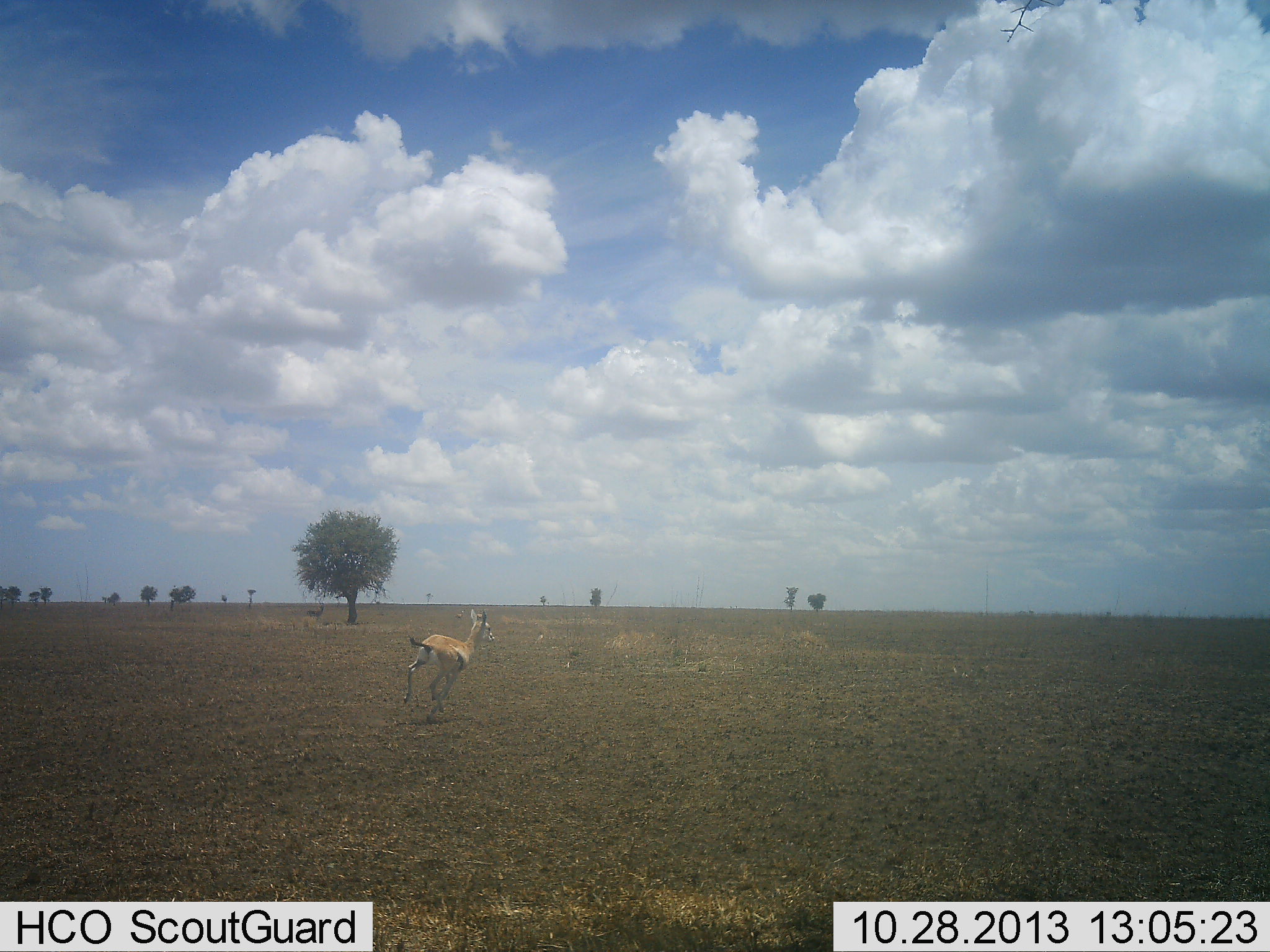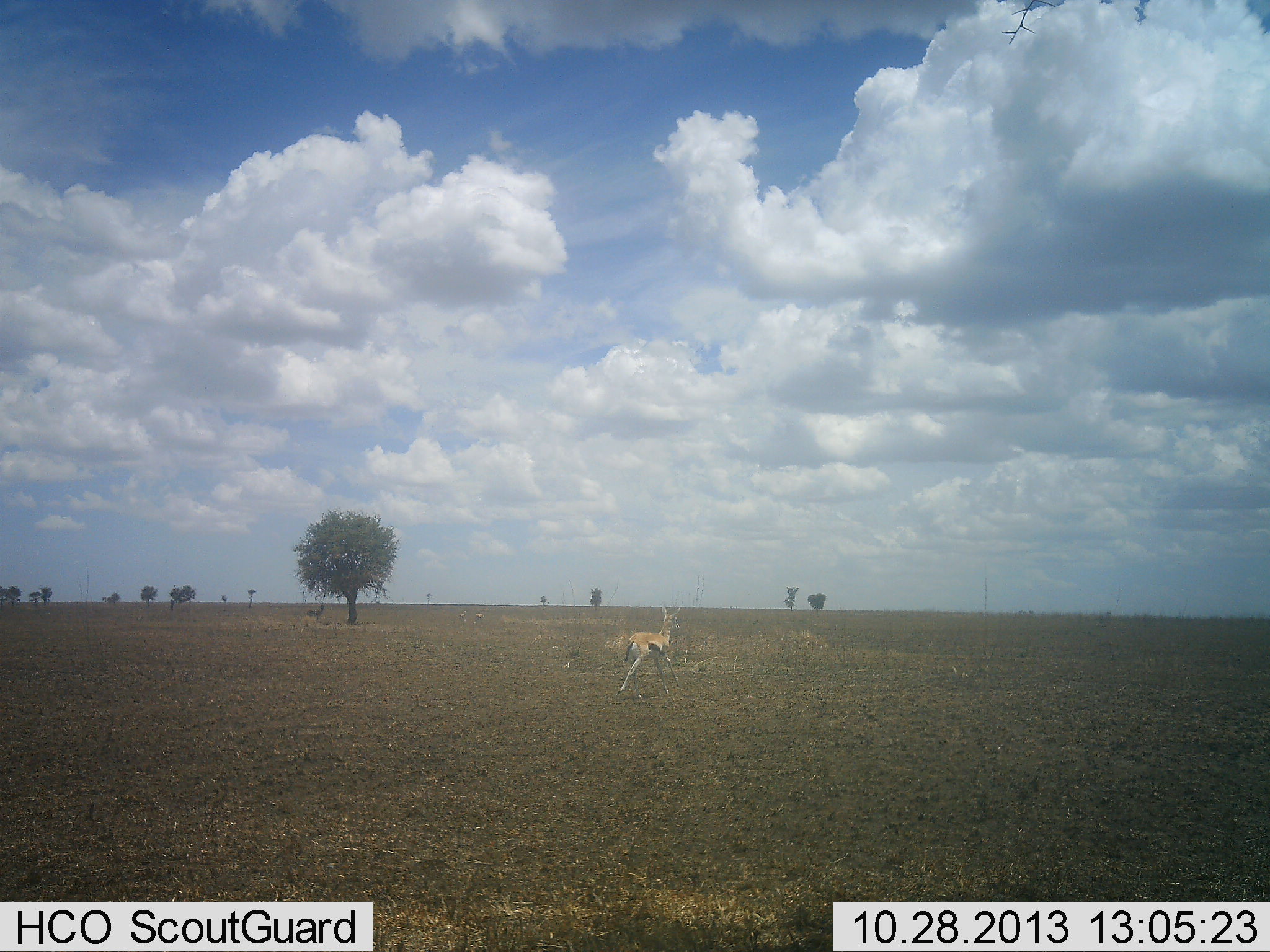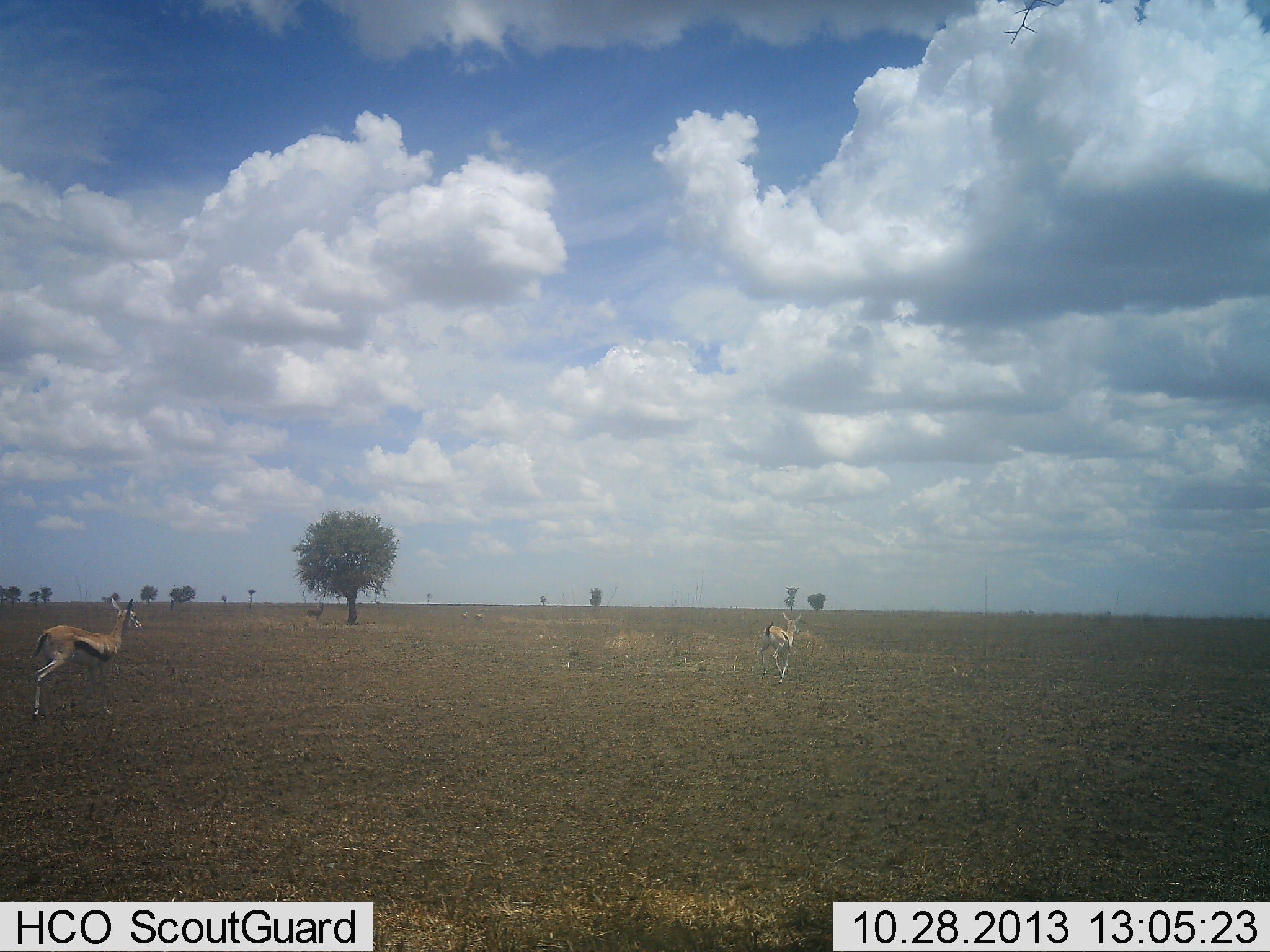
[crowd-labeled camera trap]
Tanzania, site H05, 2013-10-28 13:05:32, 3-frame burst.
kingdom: Animalia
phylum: Chordata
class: Mammalia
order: Artiodactyla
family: Bovidae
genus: Eudorcas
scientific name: Eudorcas thomsonii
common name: thomson's gazelle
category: gazellethomsons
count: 2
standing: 0%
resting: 0%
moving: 100%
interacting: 0%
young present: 0%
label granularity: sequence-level